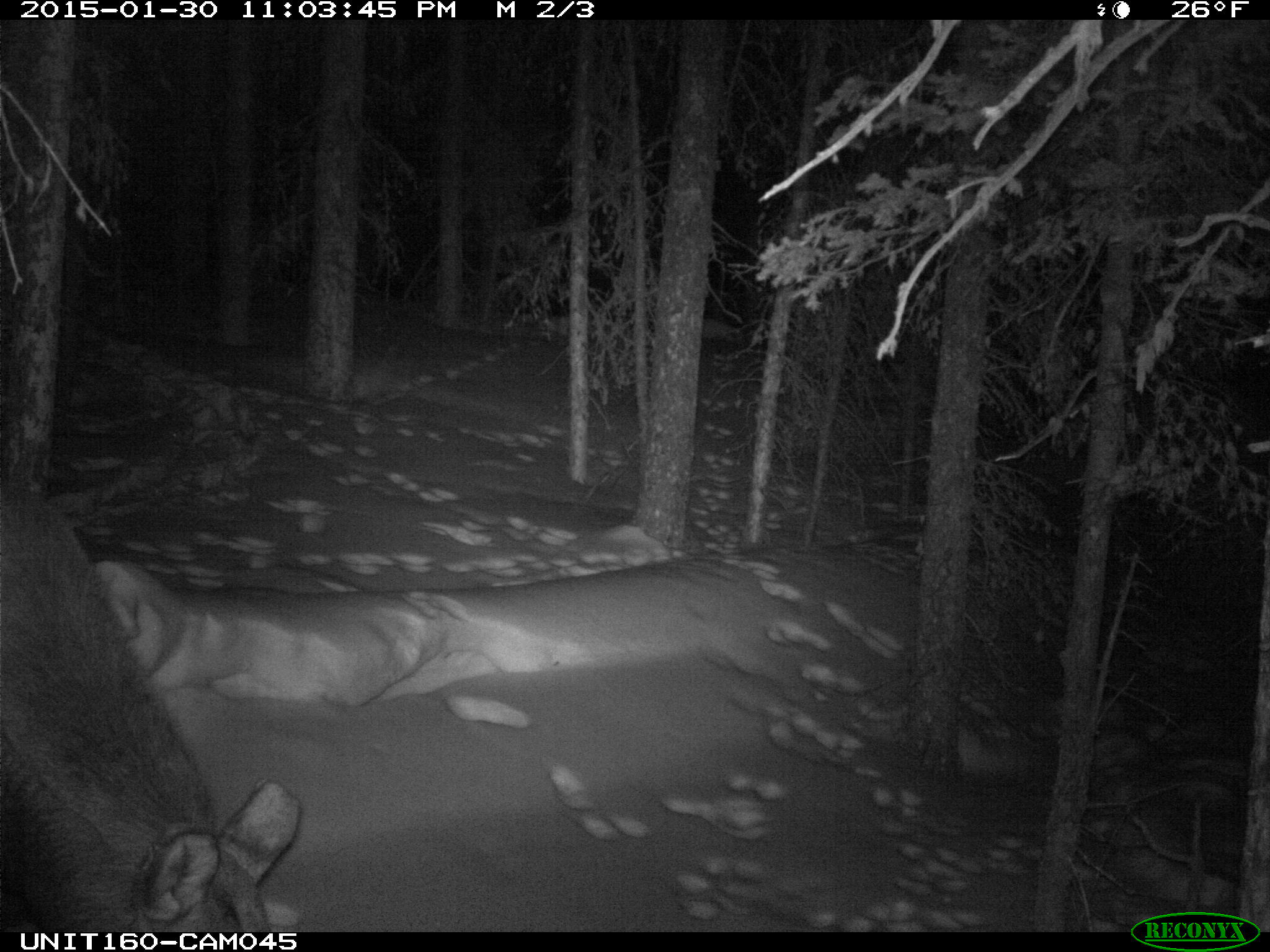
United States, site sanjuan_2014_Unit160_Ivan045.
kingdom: Animalia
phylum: Chordata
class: Mammalia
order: Artiodactyla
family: Cervidae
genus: Alces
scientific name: Alces alces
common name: moose